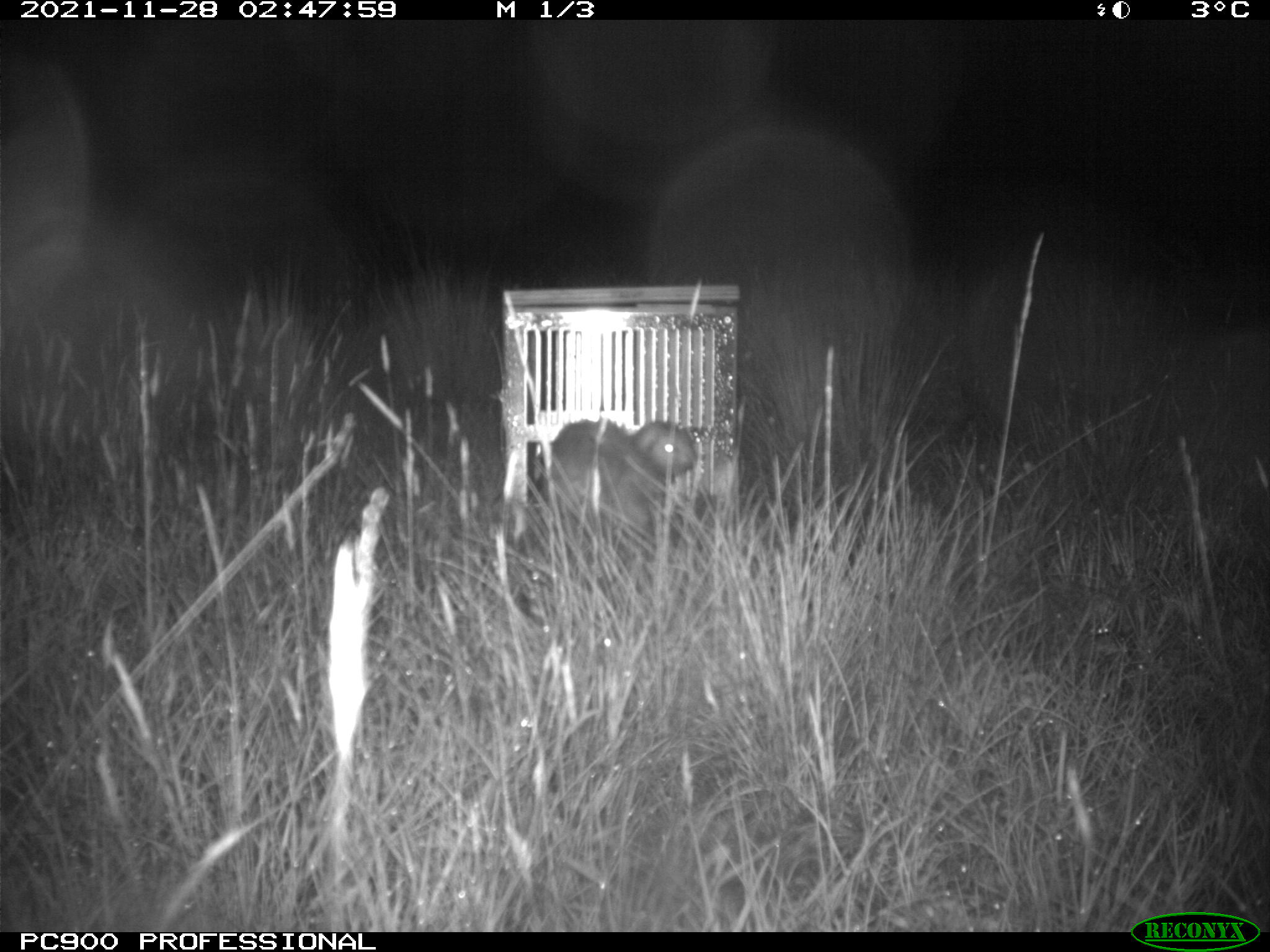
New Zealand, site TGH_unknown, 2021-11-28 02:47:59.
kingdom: Animalia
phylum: Chordata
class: Mammalia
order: Carnivora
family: Mustelidae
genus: Mustela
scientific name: Mustela furo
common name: ferret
Ferret (Mustela furo).